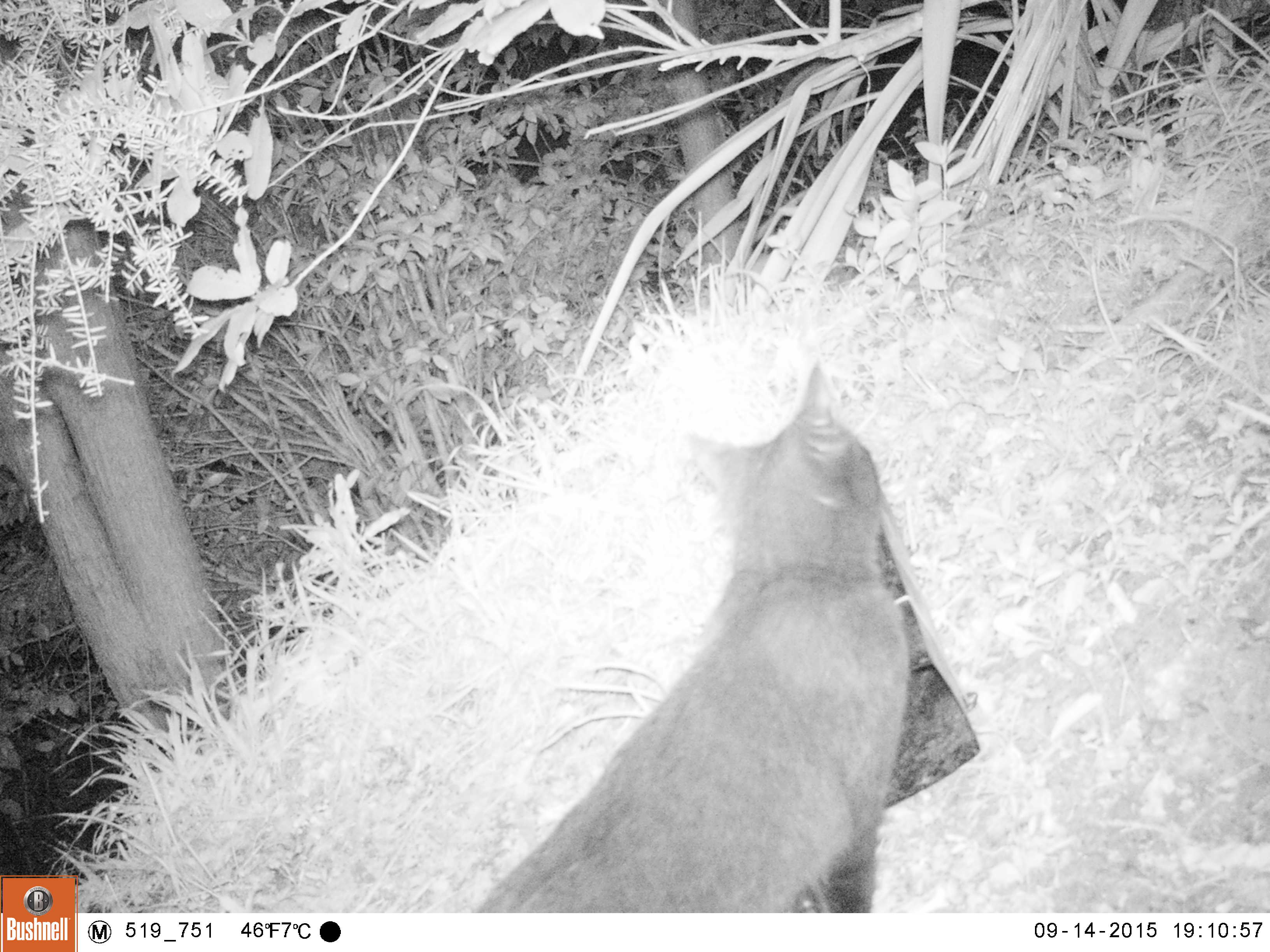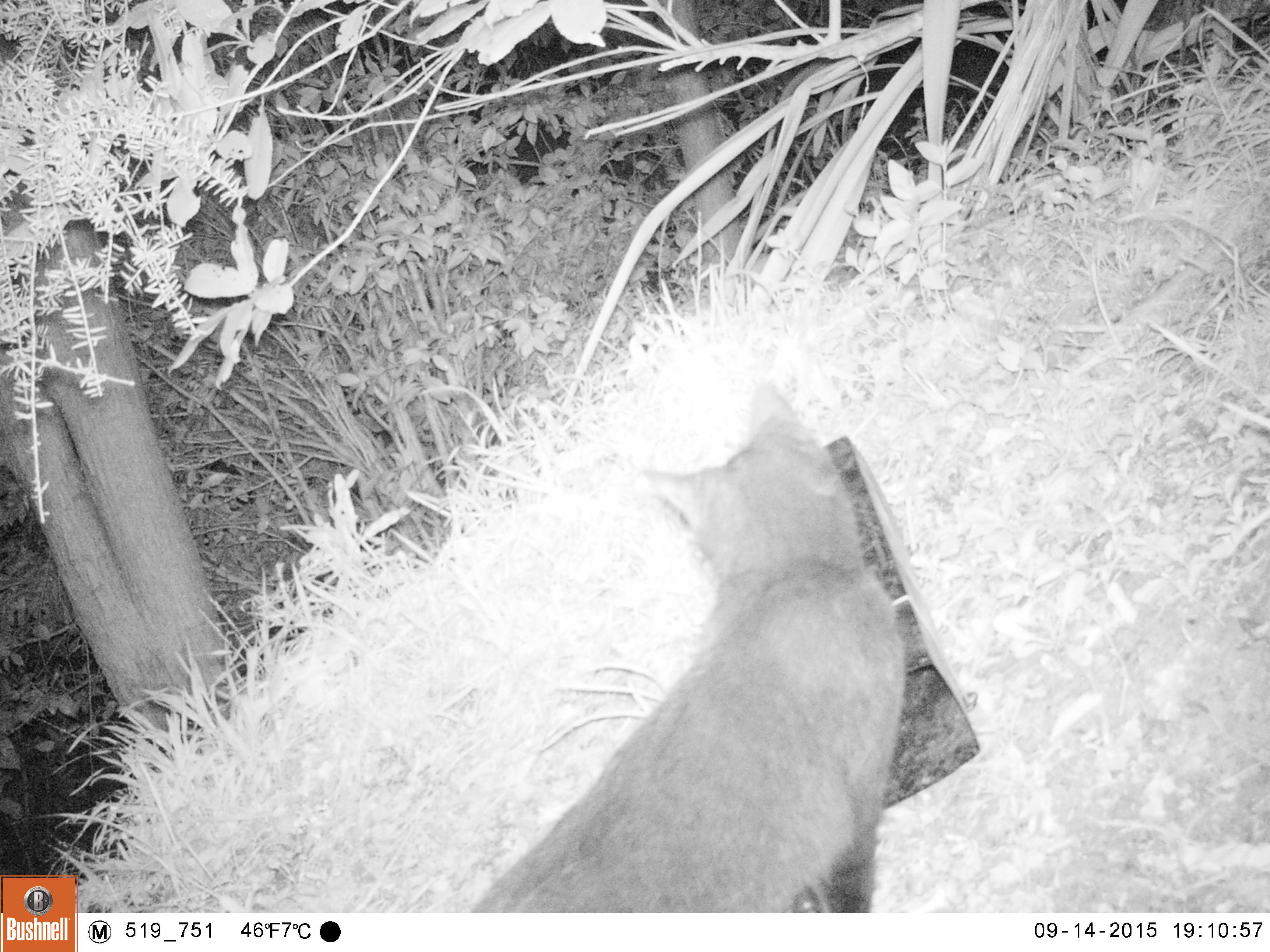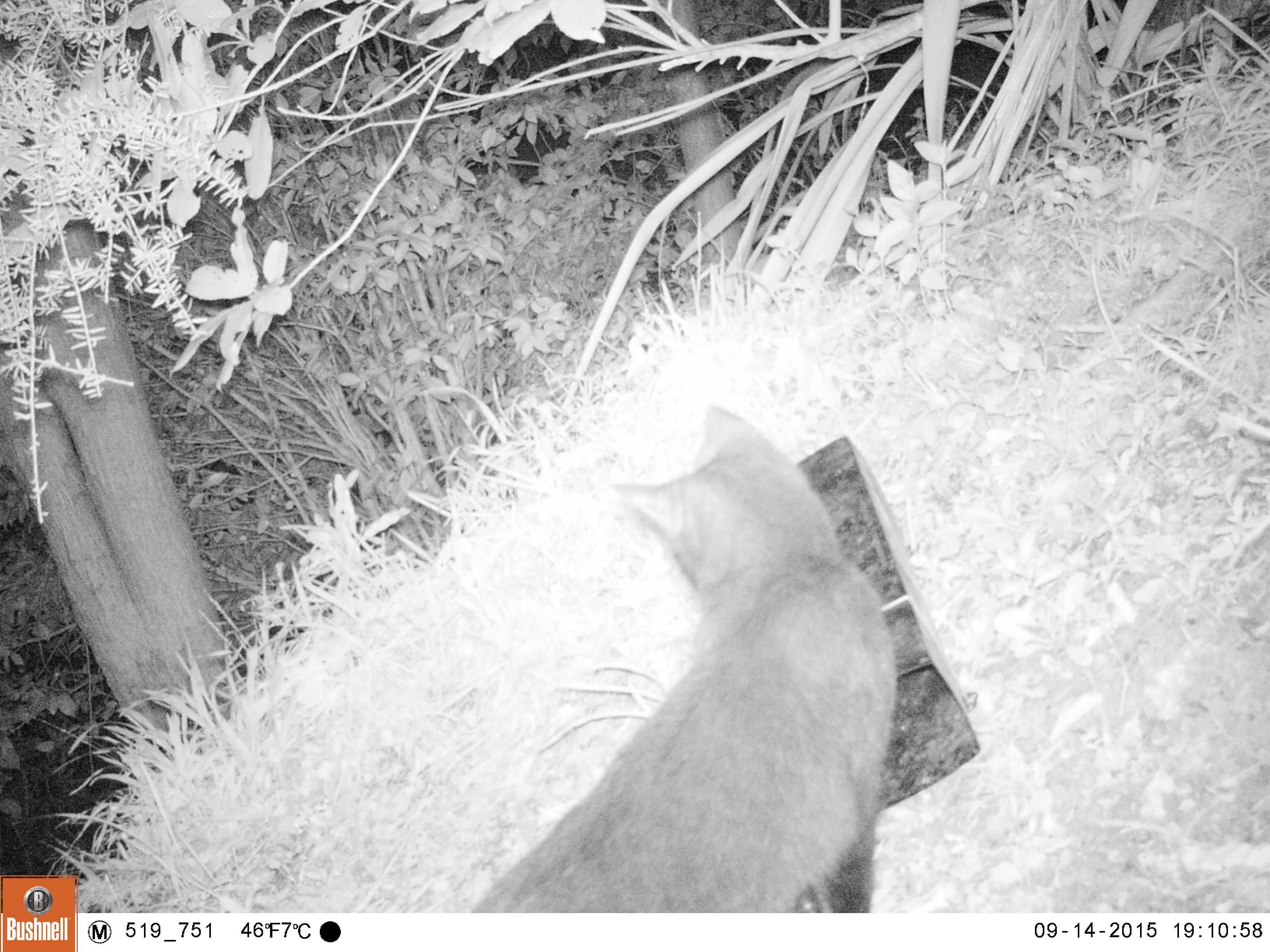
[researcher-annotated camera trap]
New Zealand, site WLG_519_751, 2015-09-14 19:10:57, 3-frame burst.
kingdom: Animalia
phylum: Chordata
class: Mammalia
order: Carnivora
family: Felidae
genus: Felis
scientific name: Felis catus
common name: domestic cat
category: cat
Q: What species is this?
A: Cat (domestic cat) (Felis catus).